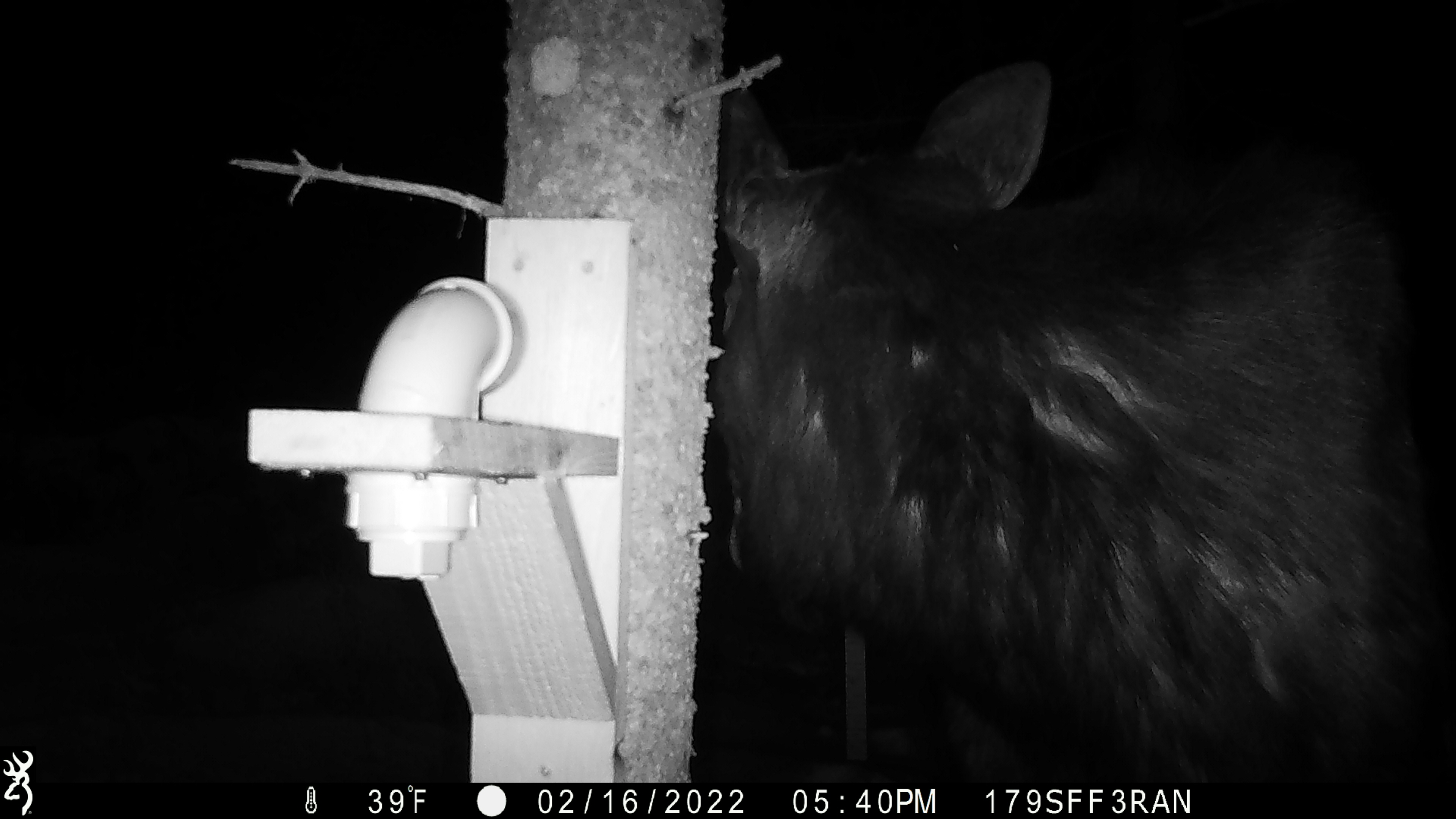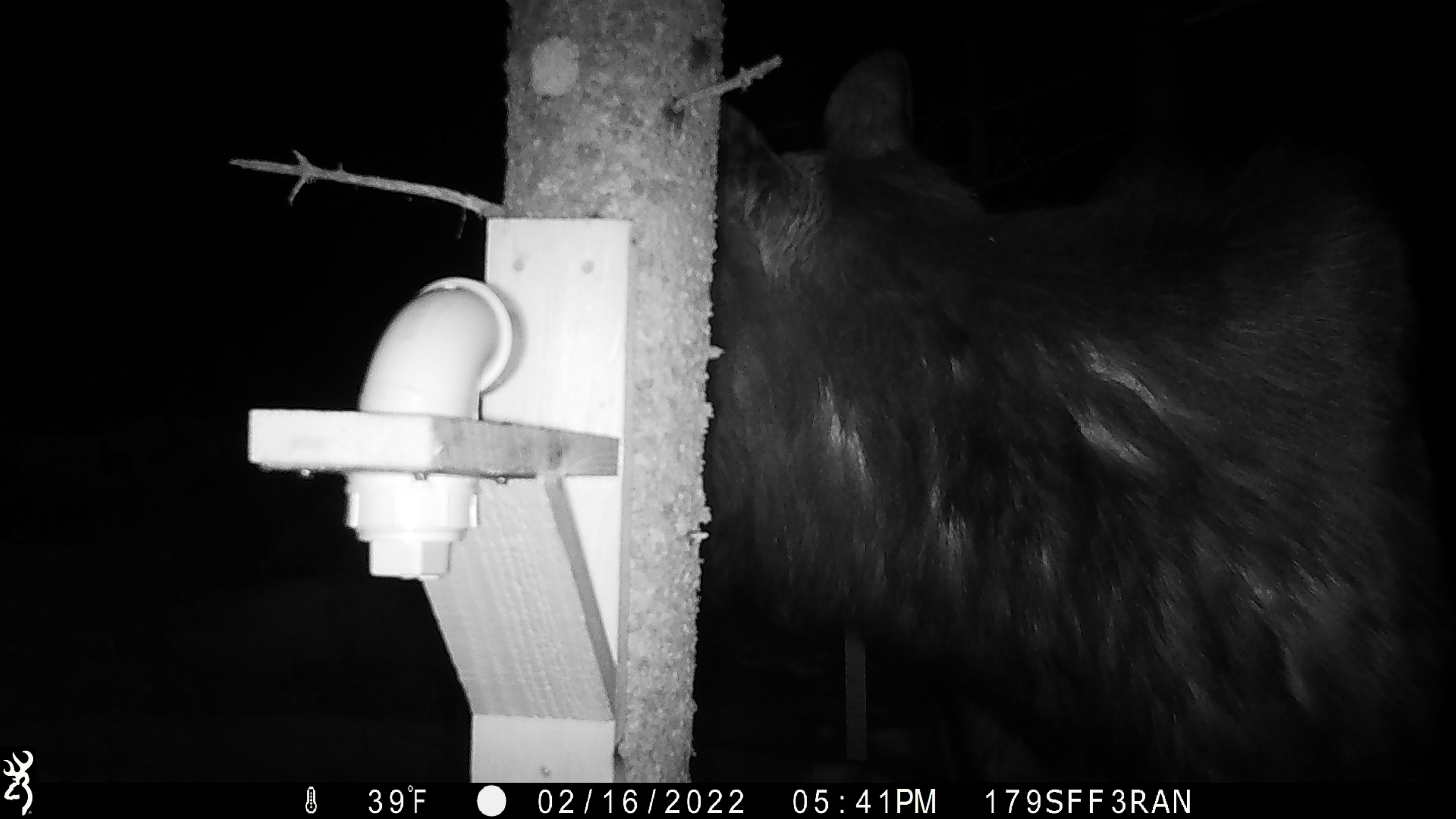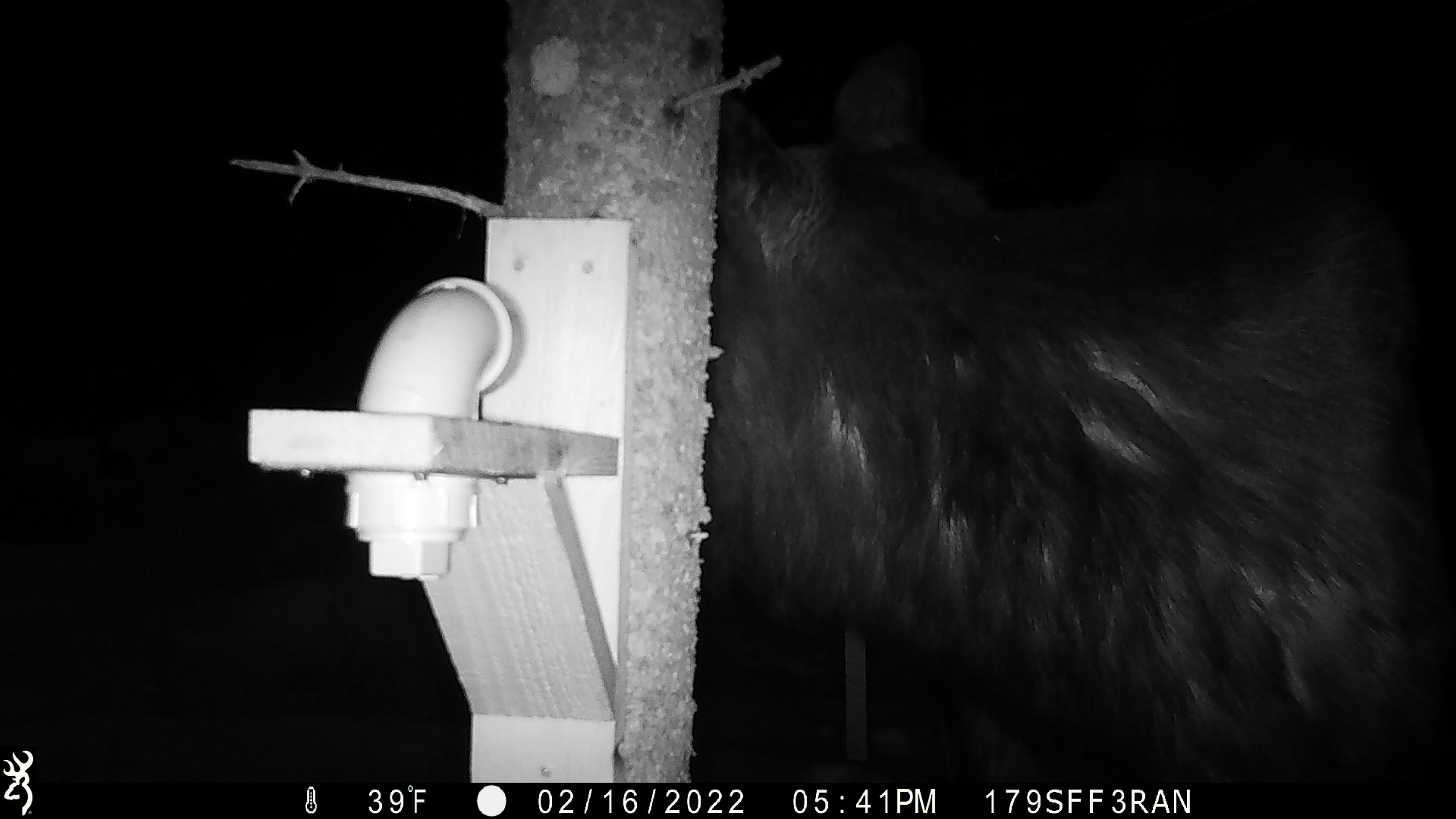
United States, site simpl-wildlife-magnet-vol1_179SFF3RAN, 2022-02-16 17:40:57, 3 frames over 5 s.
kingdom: Animalia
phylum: Chordata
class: Mammalia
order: Artiodactyla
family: Cervidae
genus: Alces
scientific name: Alces alces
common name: moose